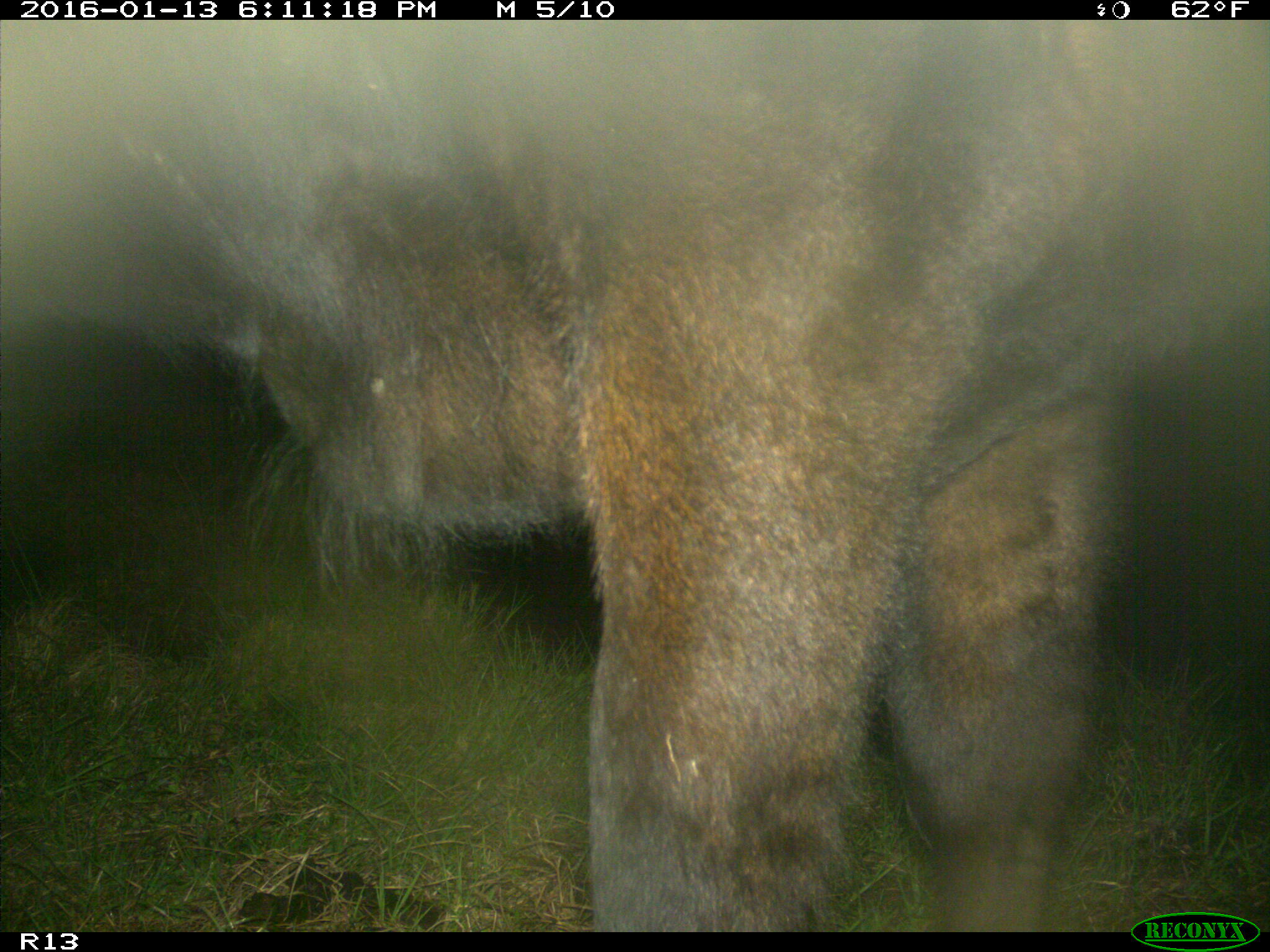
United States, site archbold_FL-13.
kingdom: Animalia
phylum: Chordata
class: Mammalia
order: Artiodactyla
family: Bovidae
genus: Bos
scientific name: Bos taurus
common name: domestic cow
Bos taurus (domestic cow).